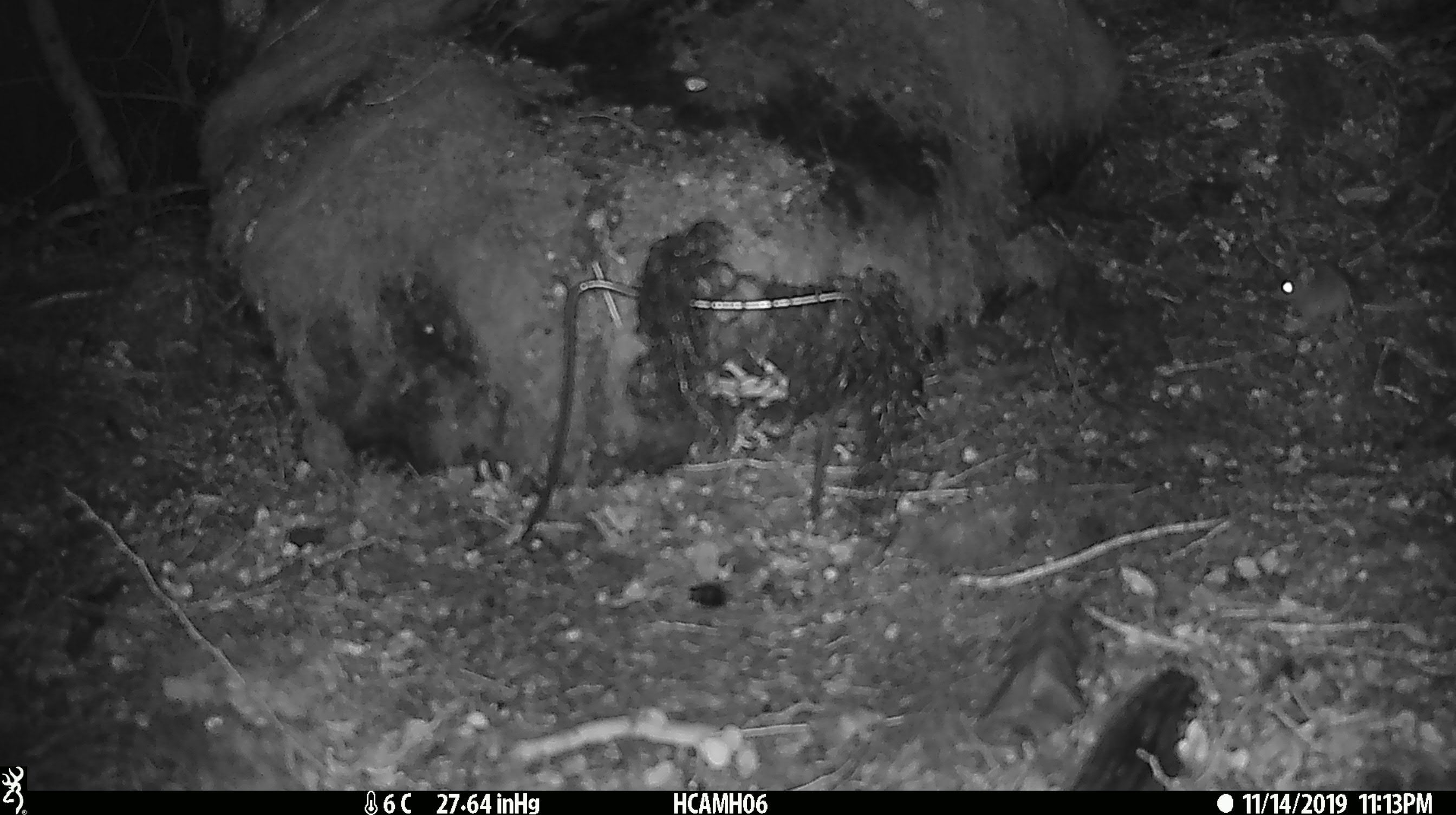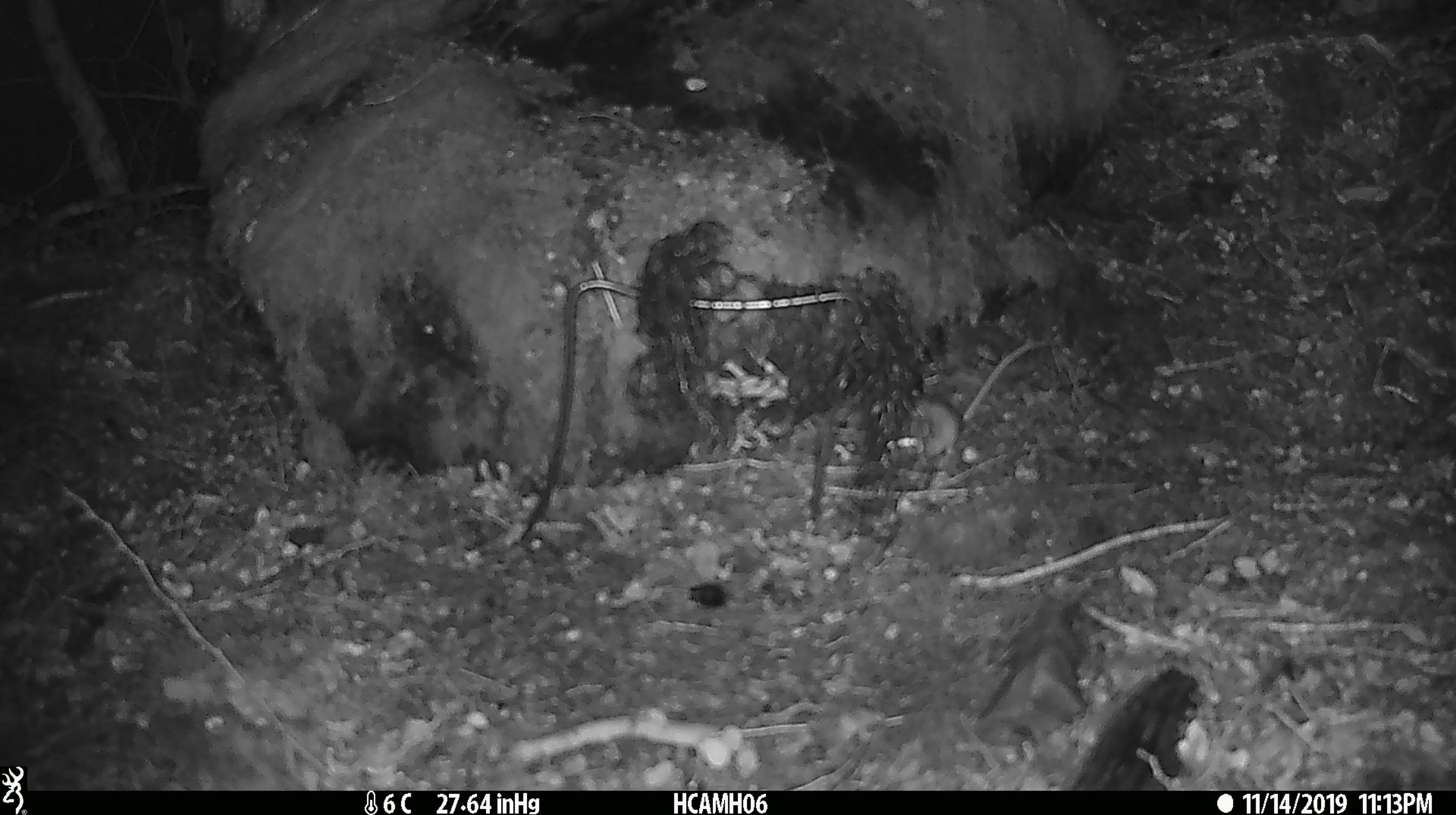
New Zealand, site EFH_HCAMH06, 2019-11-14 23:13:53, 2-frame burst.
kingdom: Animalia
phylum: Chordata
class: Mammalia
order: Rodentia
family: Muridae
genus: Mus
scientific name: Mus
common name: mouse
Mouse (Mus).